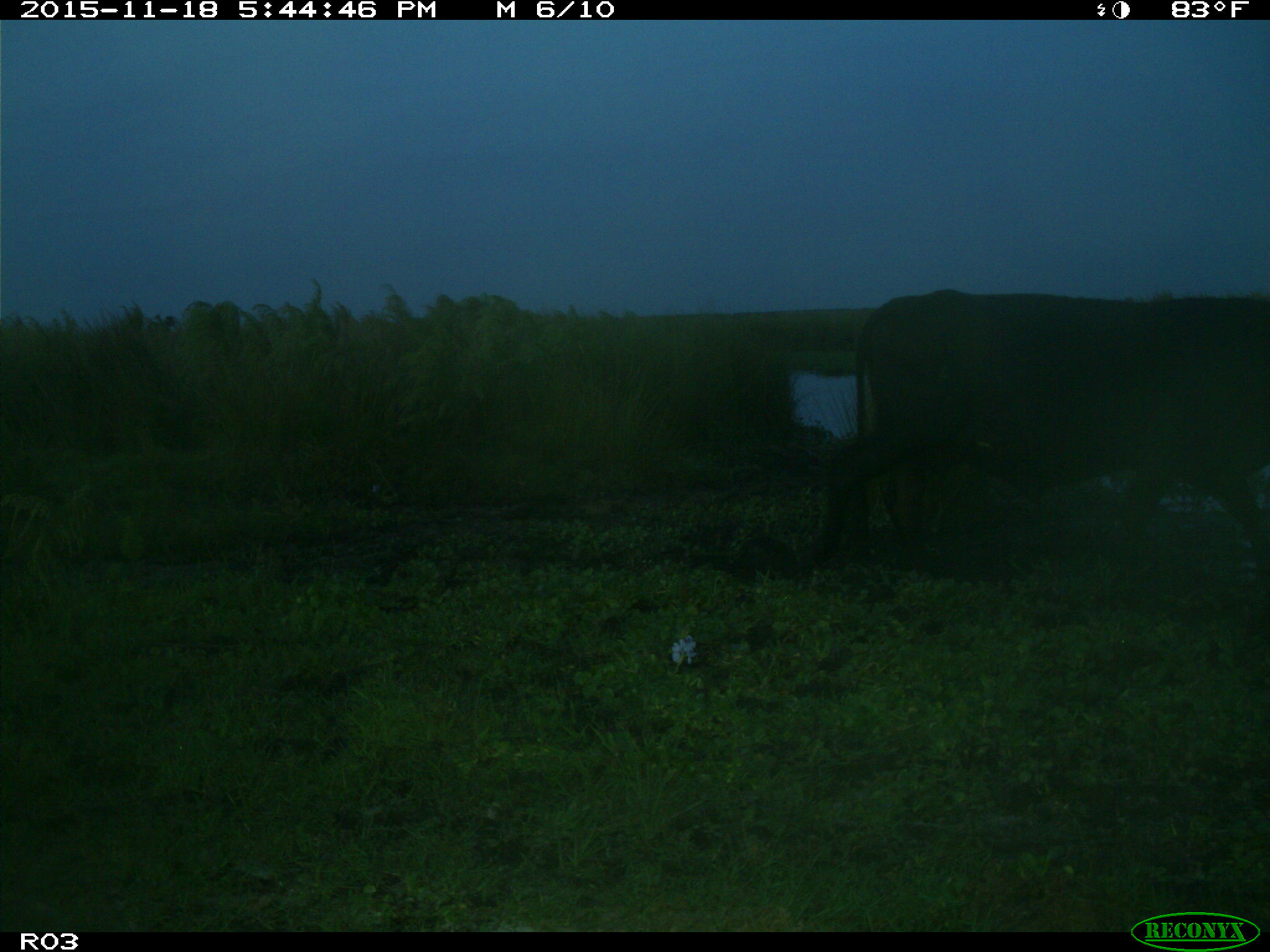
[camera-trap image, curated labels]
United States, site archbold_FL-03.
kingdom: Animalia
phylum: Chordata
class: Mammalia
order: Artiodactyla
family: Bovidae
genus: Bos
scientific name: Bos taurus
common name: domestic cow